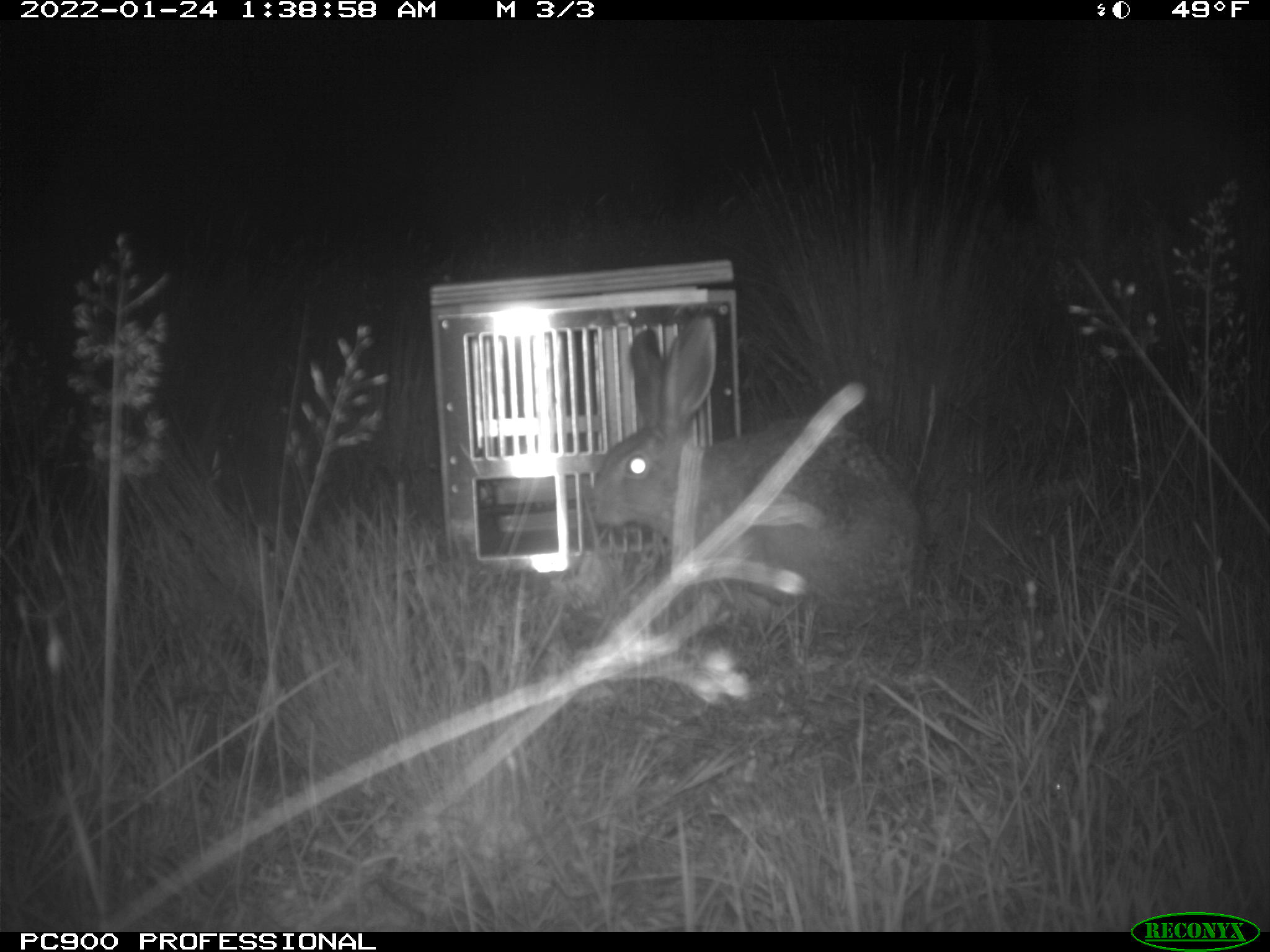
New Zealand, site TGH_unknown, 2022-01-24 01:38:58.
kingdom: Animalia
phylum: Chordata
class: Mammalia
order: Lagomorpha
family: Leporidae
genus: Lepus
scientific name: Lepus europaeus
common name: brown hare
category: hare